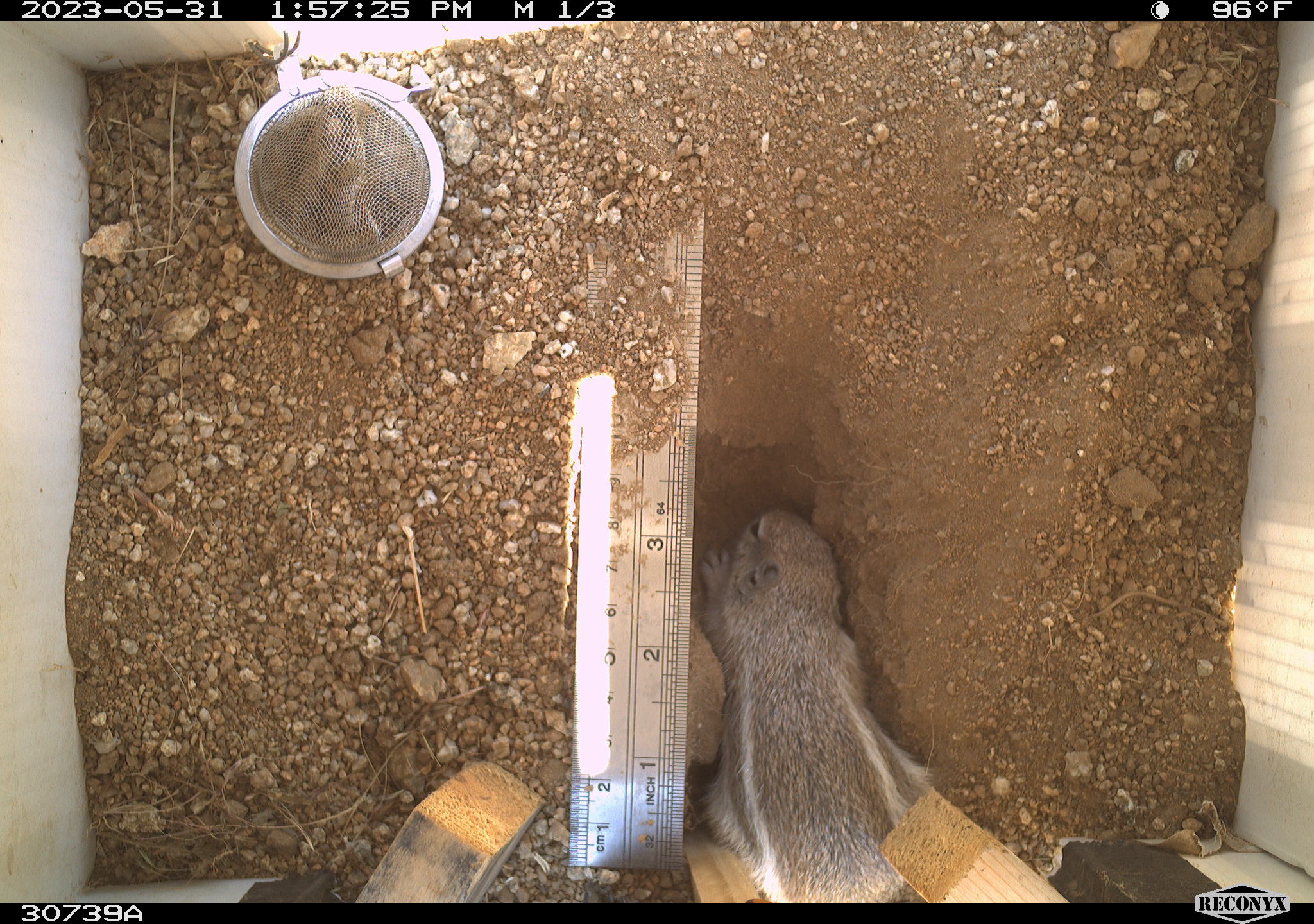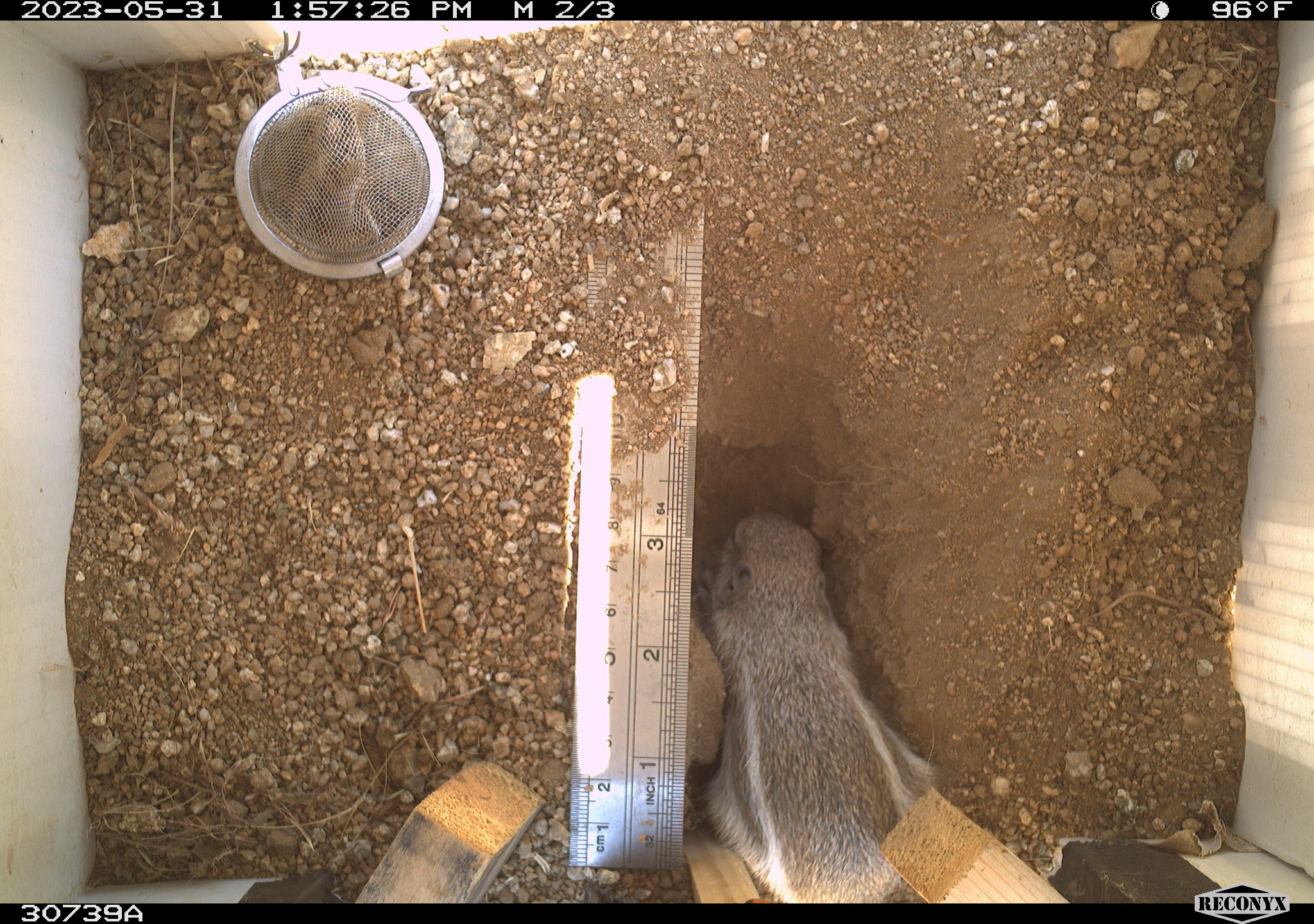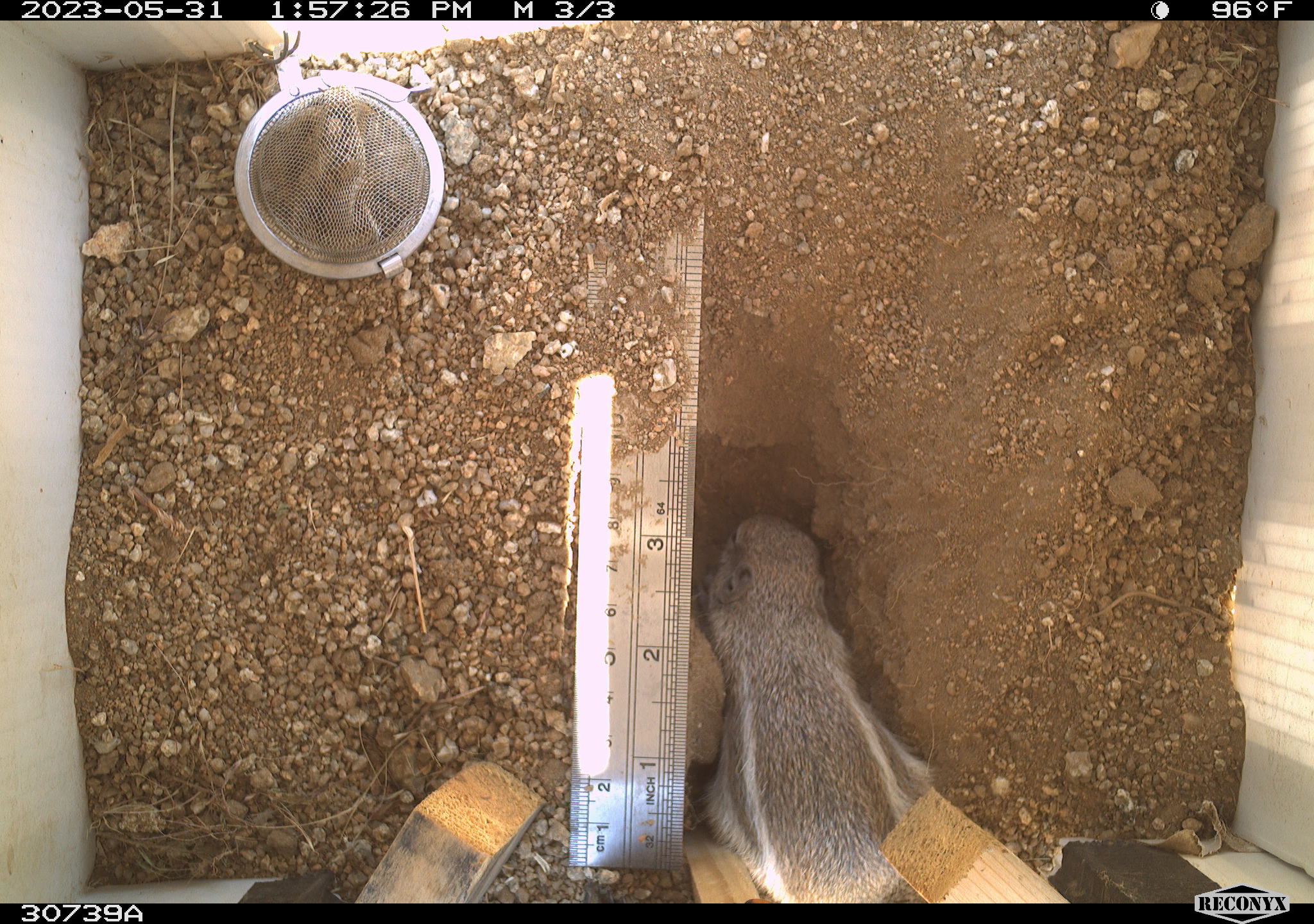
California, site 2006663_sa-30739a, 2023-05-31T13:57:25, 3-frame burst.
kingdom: Animalia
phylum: Chordata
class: Mammalia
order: Rodentia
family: Sciuridae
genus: Ammospermophilus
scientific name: Ammospermophilus leucurus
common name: white-tailed antelope squirrel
White-tailed antelope squirrel (Ammospermophilus leucurus).